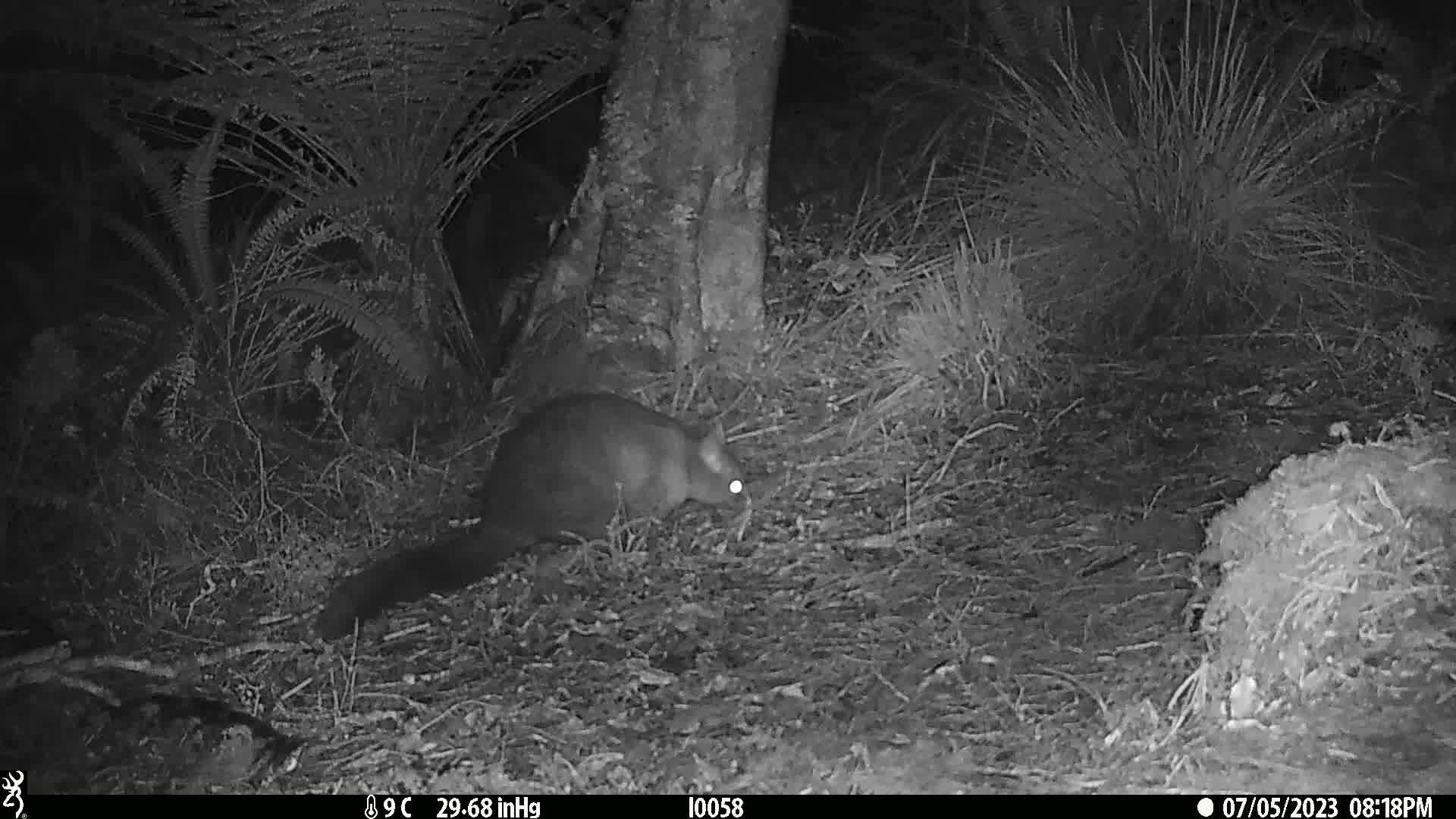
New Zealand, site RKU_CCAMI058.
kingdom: Animalia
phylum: Chordata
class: Mammalia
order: Diprotodontia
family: Phalangeridae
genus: Trichosurus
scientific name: Trichosurus vulpecula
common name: common brushtail possum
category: possum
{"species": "possum (common brushtail possum) (Trichosurus vulpecula)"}